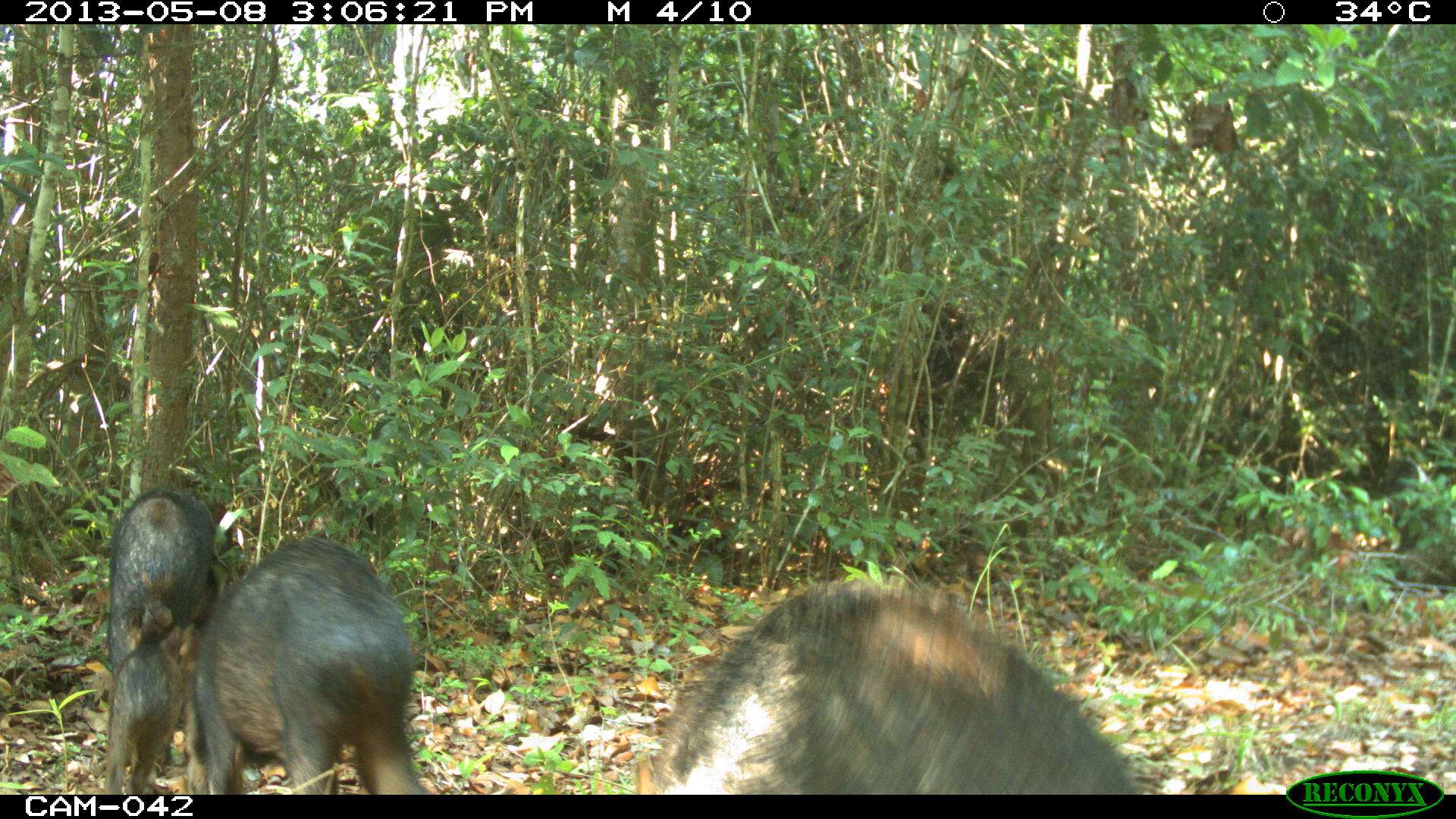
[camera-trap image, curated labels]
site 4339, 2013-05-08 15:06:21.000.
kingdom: Animalia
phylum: Chordata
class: Mammalia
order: Artiodactyla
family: Tayassuidae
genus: Tayassu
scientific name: Tayassu pecari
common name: white-lipped peccary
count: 32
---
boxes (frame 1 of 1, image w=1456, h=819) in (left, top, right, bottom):
tayassu pecari: (631, 581, 1140, 794); (175, 533, 427, 794); (95, 481, 237, 794); (104, 643, 185, 794)